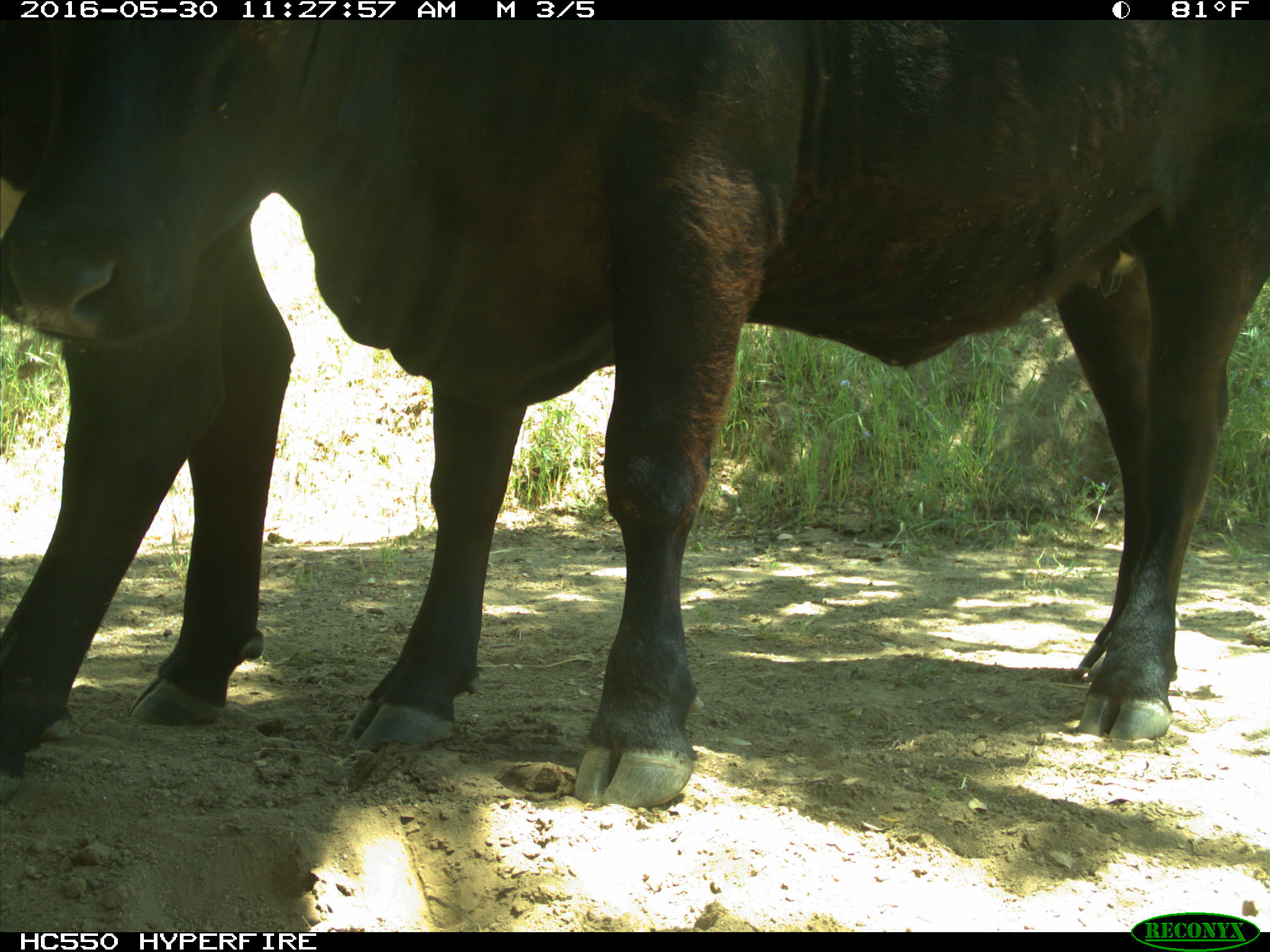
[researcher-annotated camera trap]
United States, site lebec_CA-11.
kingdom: Animalia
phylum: Chordata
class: Mammalia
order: Artiodactyla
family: Bovidae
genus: Bos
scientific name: Bos taurus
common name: domestic cow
Bos taurus (domestic cow).